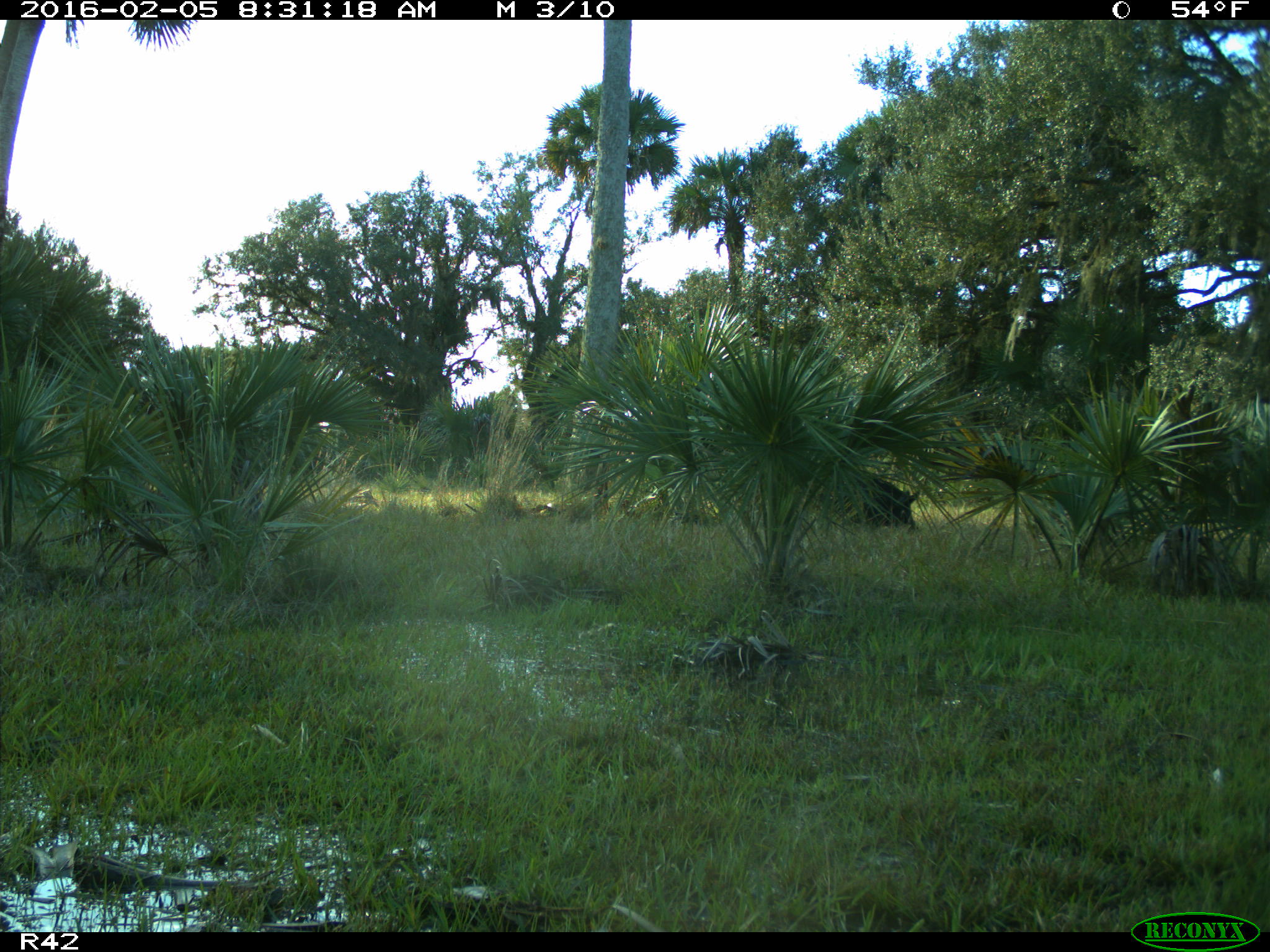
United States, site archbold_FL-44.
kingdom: Animalia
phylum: Chordata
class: Mammalia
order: Artiodactyla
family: Suidae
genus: Sus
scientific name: Sus scrofa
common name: wild boar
Sus scrofa (wild boar).